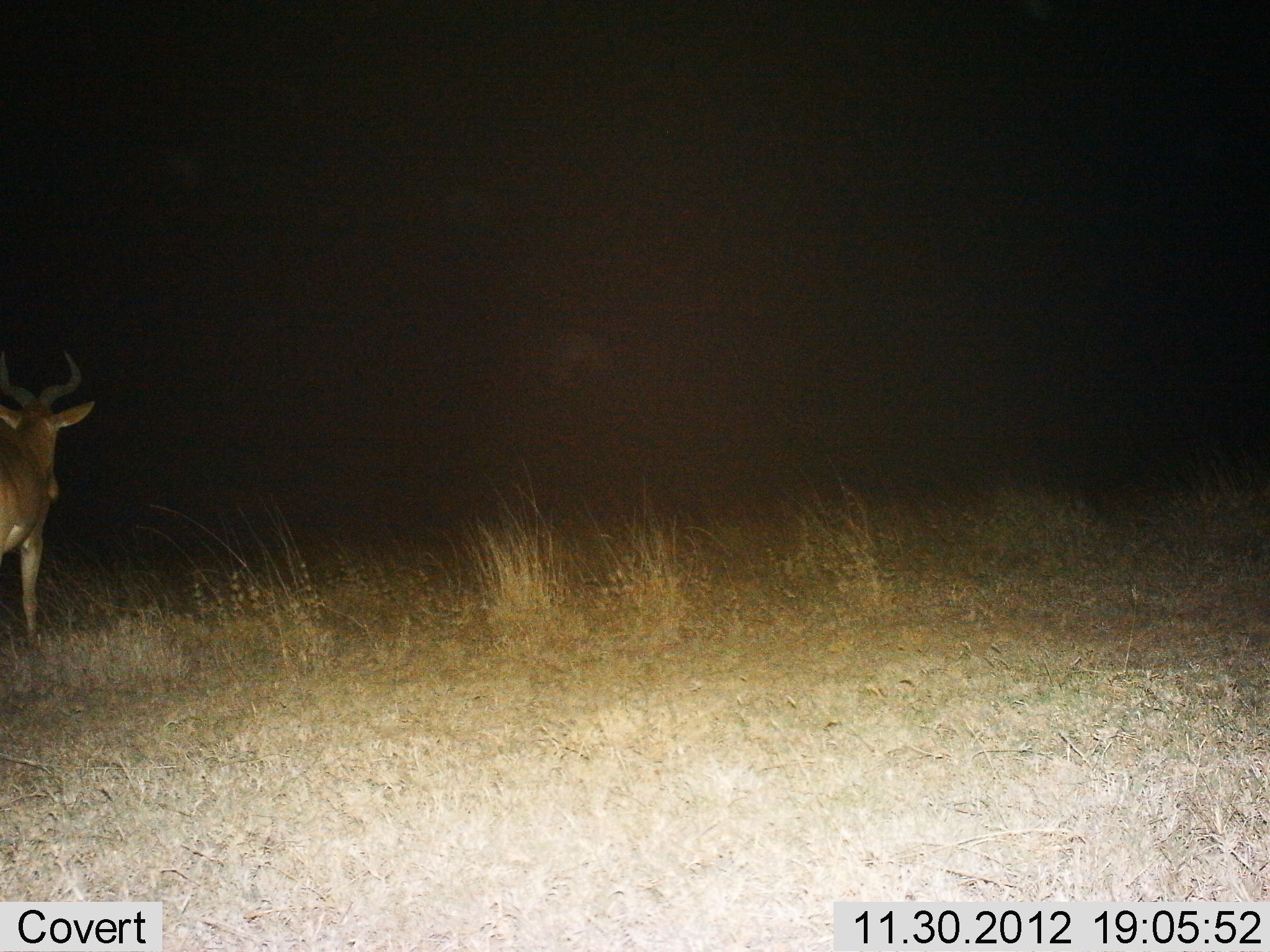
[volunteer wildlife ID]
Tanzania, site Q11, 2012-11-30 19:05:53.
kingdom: Animalia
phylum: Chordata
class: Mammalia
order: Artiodactyla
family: Bovidae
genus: Alcelaphus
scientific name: Alcelaphus buselaphus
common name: hartebeest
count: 1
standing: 90%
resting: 0%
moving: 10%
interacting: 0%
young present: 0%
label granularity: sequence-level